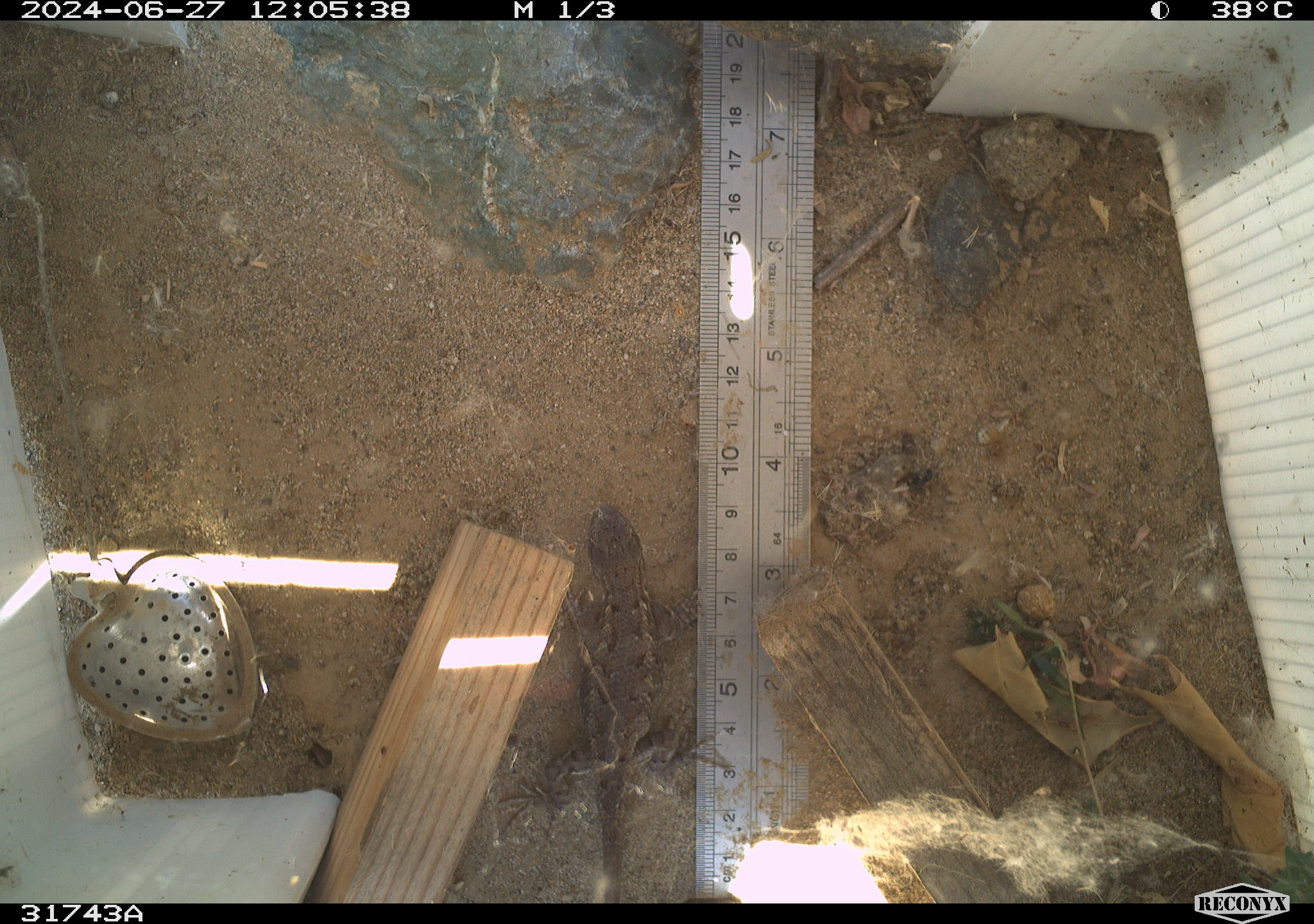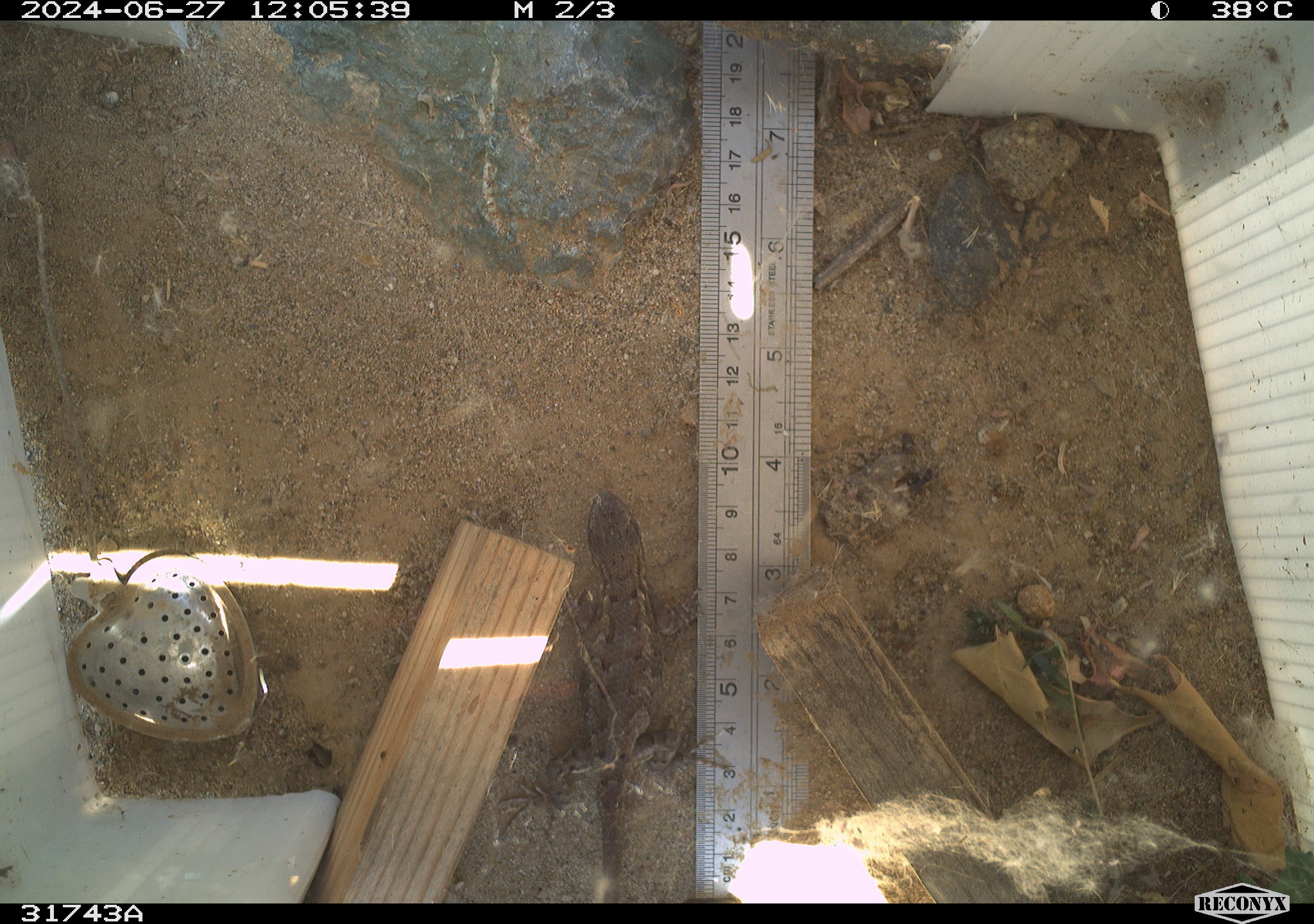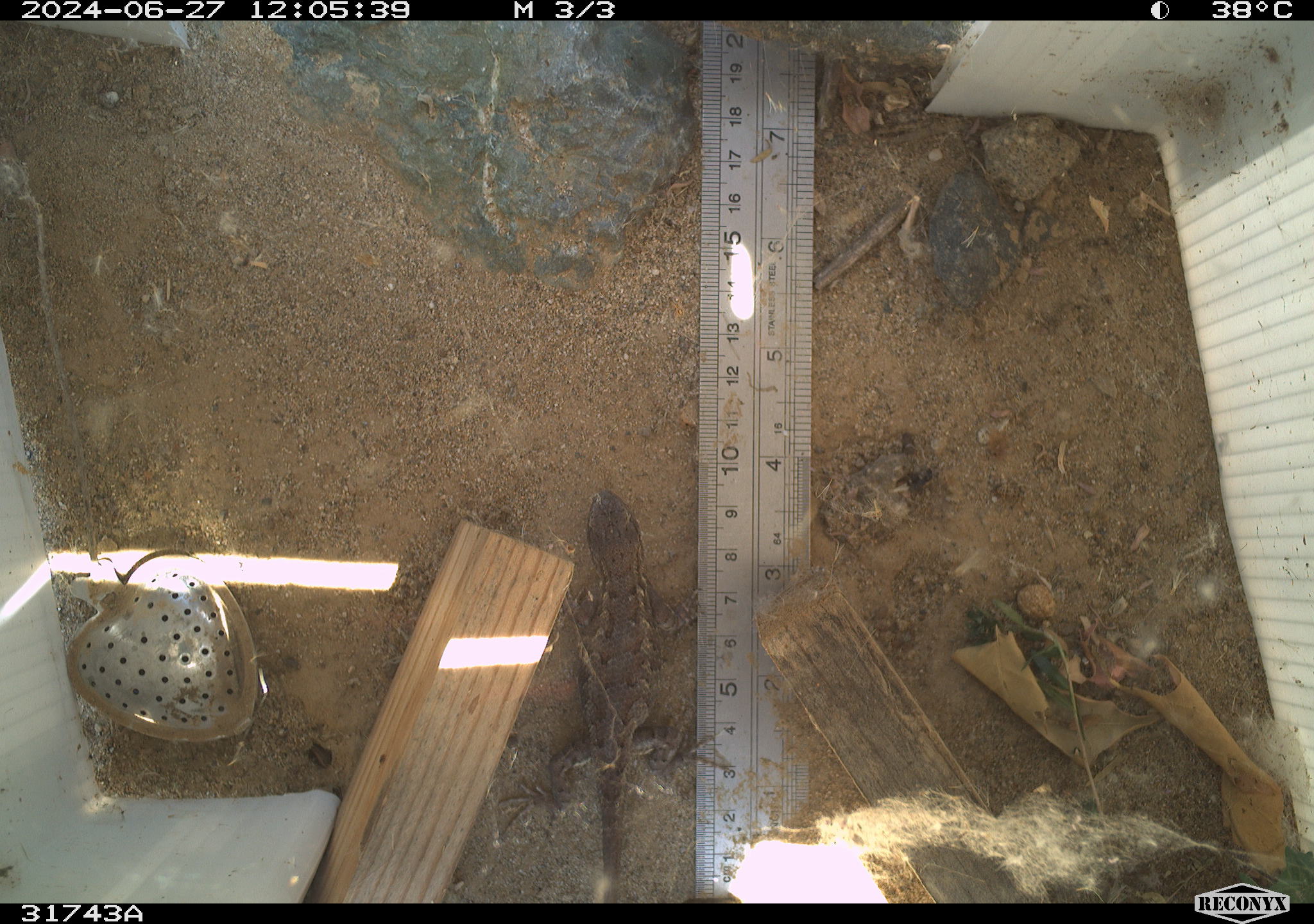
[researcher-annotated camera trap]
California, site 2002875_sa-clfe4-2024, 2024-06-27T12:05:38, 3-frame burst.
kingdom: Animalia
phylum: Chordata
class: Reptilia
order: Squamata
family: Phrynosomatidae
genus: Sceloporus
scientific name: Sceloporus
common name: spiny lizards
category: sceloporus species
Sceloporus species (spiny lizards) (Sceloporus).